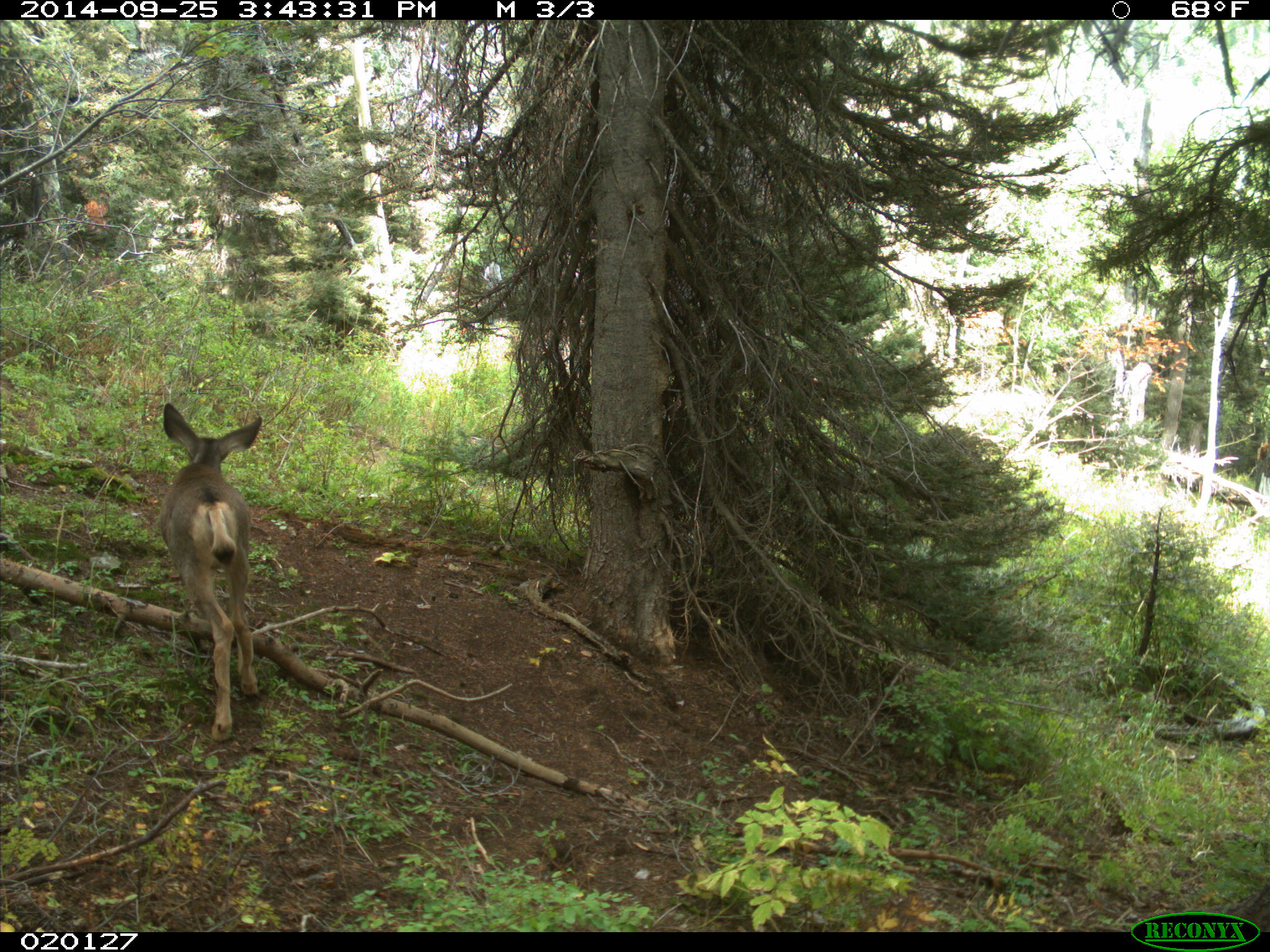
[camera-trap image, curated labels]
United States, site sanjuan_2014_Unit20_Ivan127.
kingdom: Animalia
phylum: Chordata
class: Mammalia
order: Artiodactyla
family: Cervidae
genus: Odocoileus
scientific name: Odocoileus hemionus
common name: mule deer